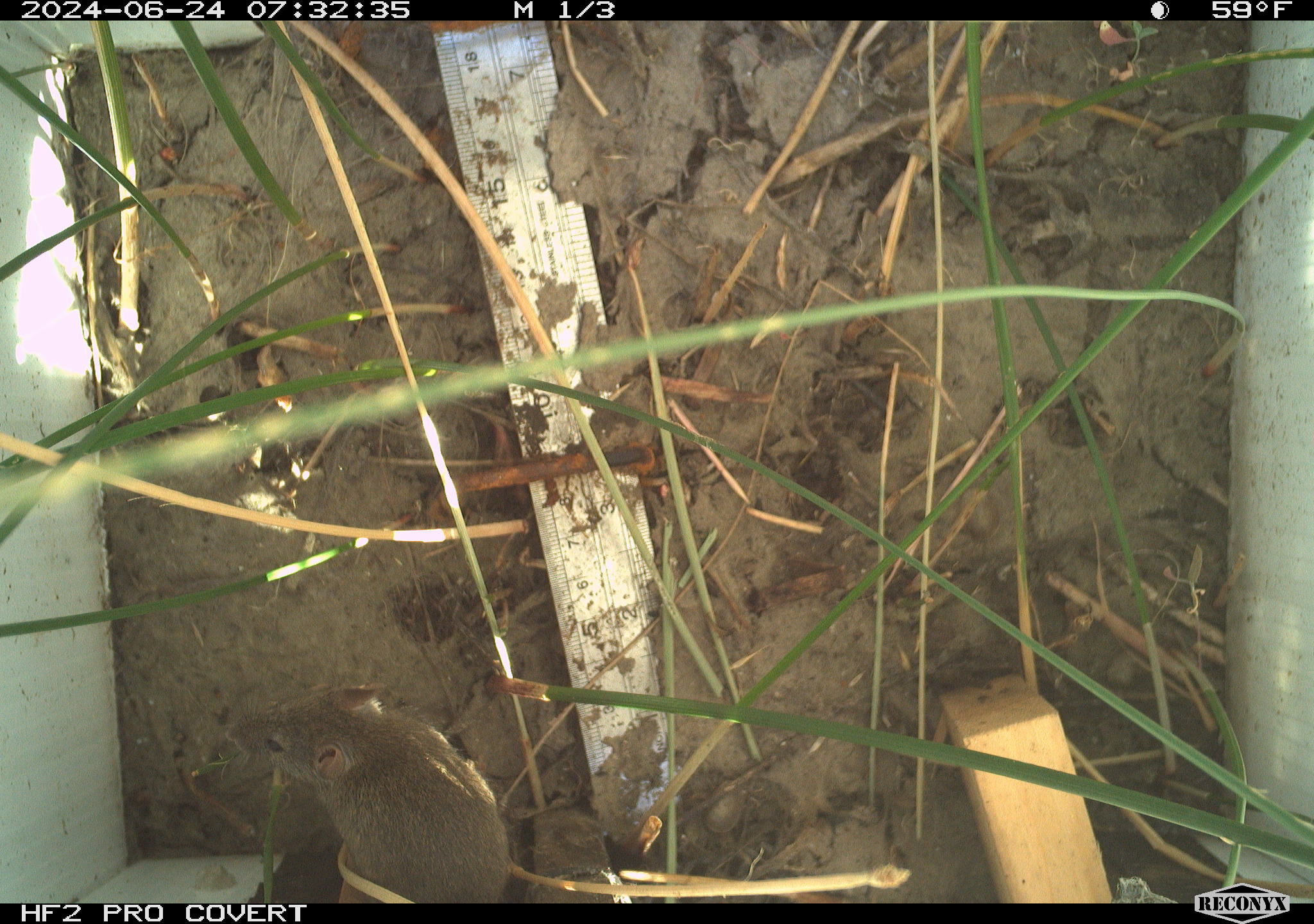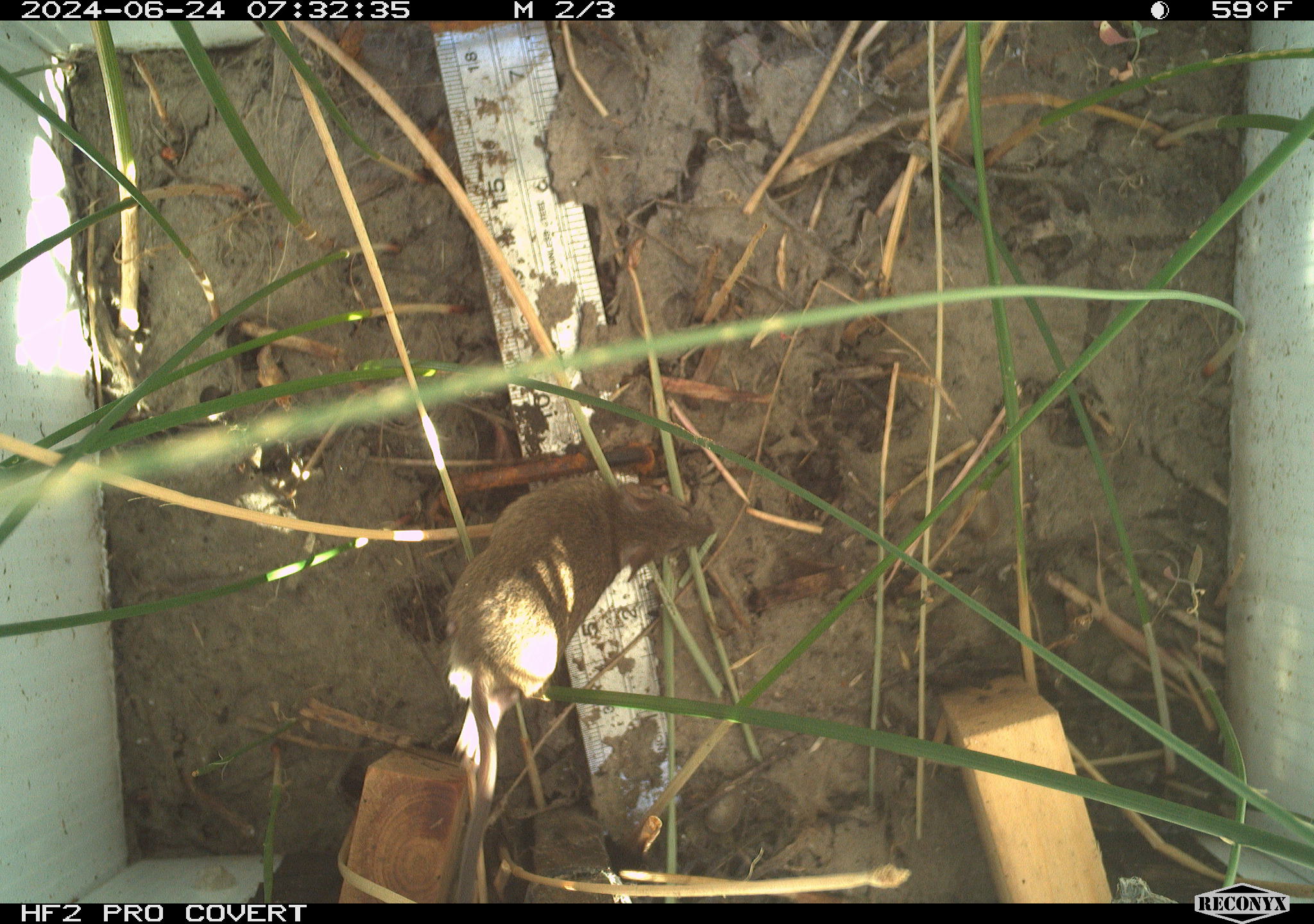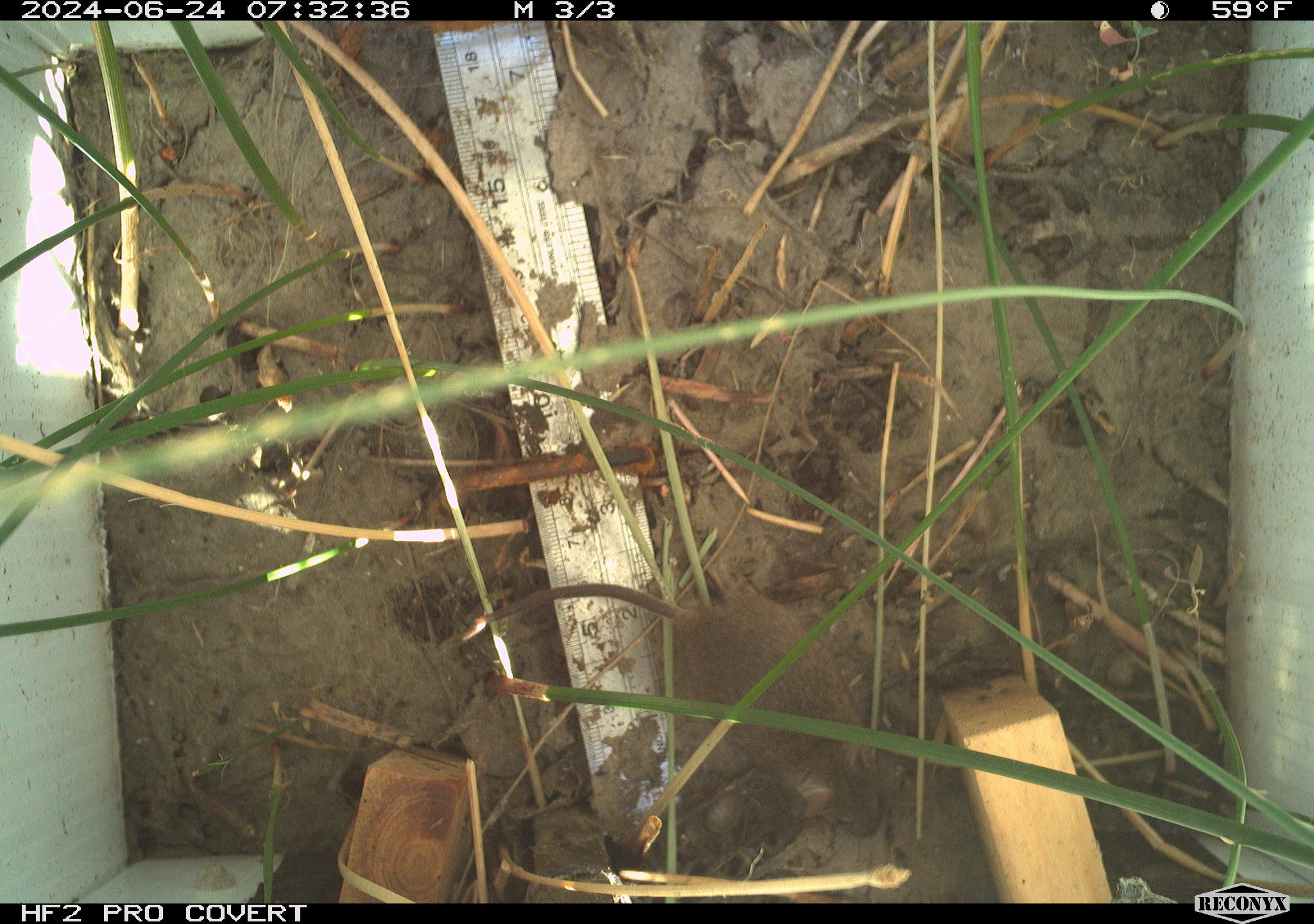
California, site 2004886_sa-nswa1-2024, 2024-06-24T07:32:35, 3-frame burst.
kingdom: Animalia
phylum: Chordata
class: Mammalia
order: Rodentia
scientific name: Rodentia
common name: rodent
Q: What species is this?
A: Rodent (Rodentia).